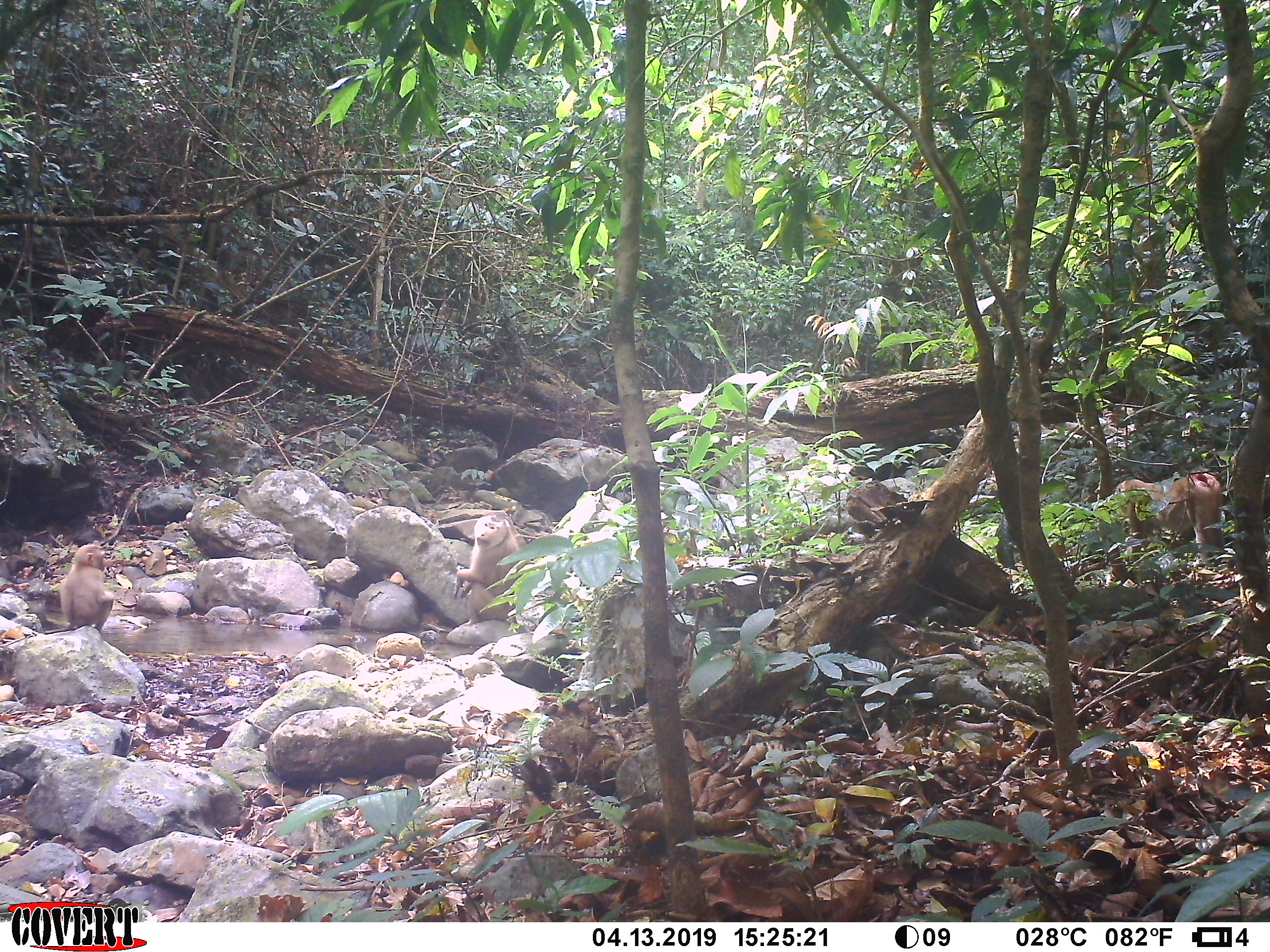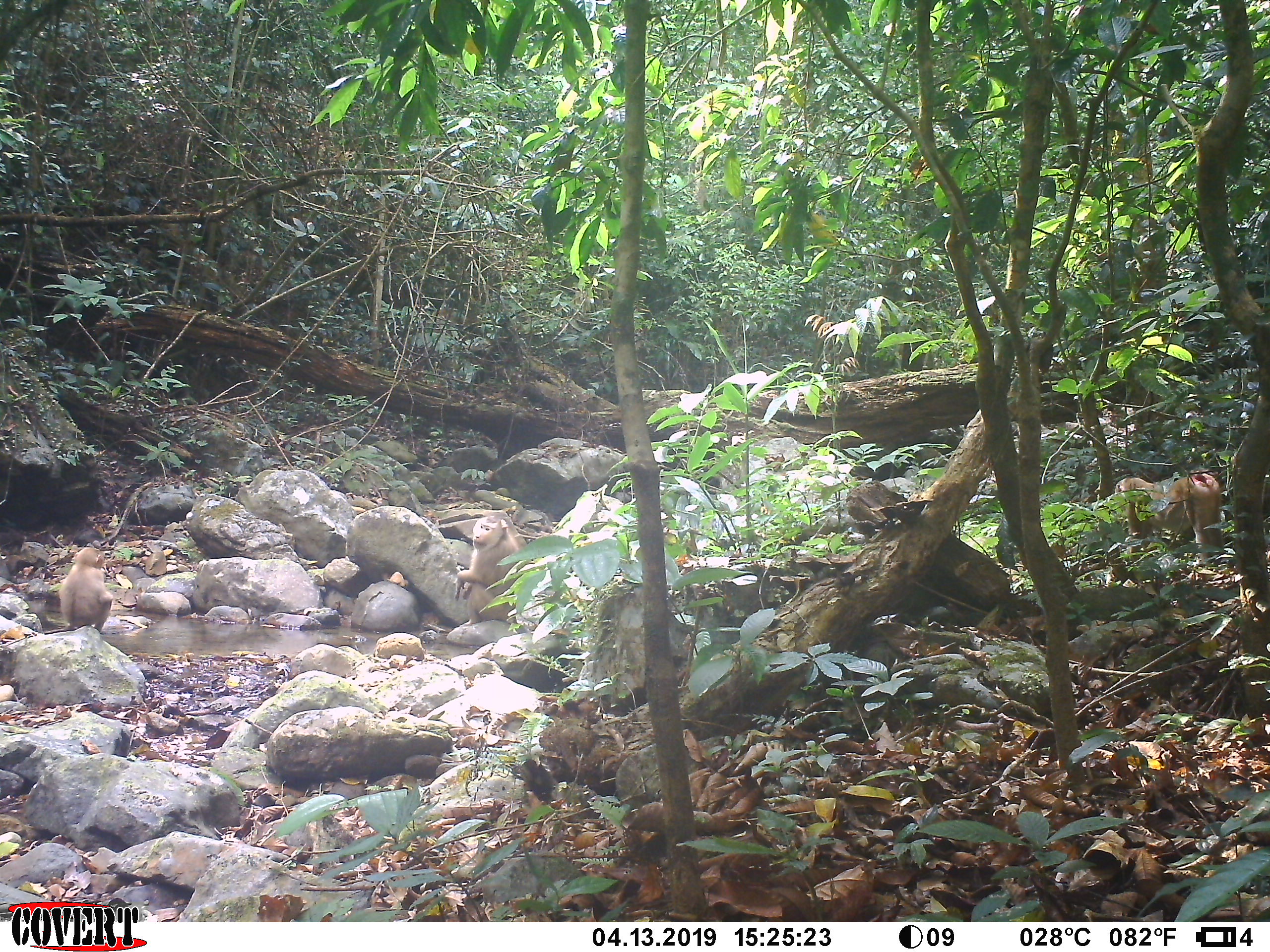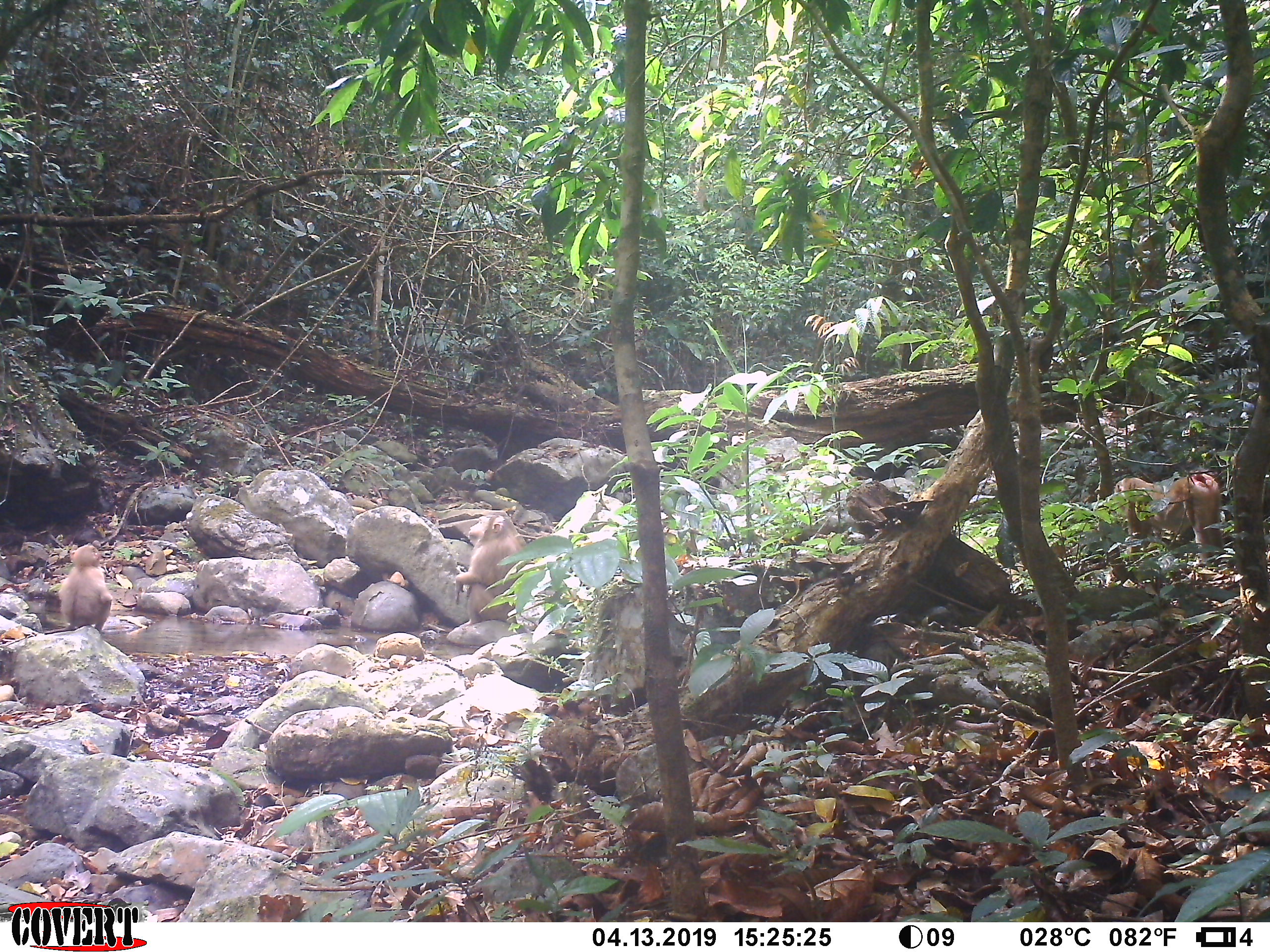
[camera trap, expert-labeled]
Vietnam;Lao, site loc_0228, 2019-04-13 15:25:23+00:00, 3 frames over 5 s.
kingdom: Animalia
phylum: Chordata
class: Mammalia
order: Primates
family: Cercopithecidae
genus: Macaca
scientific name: Macaca nemestrina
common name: pig-tailed macaque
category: pig tailed macaque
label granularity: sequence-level